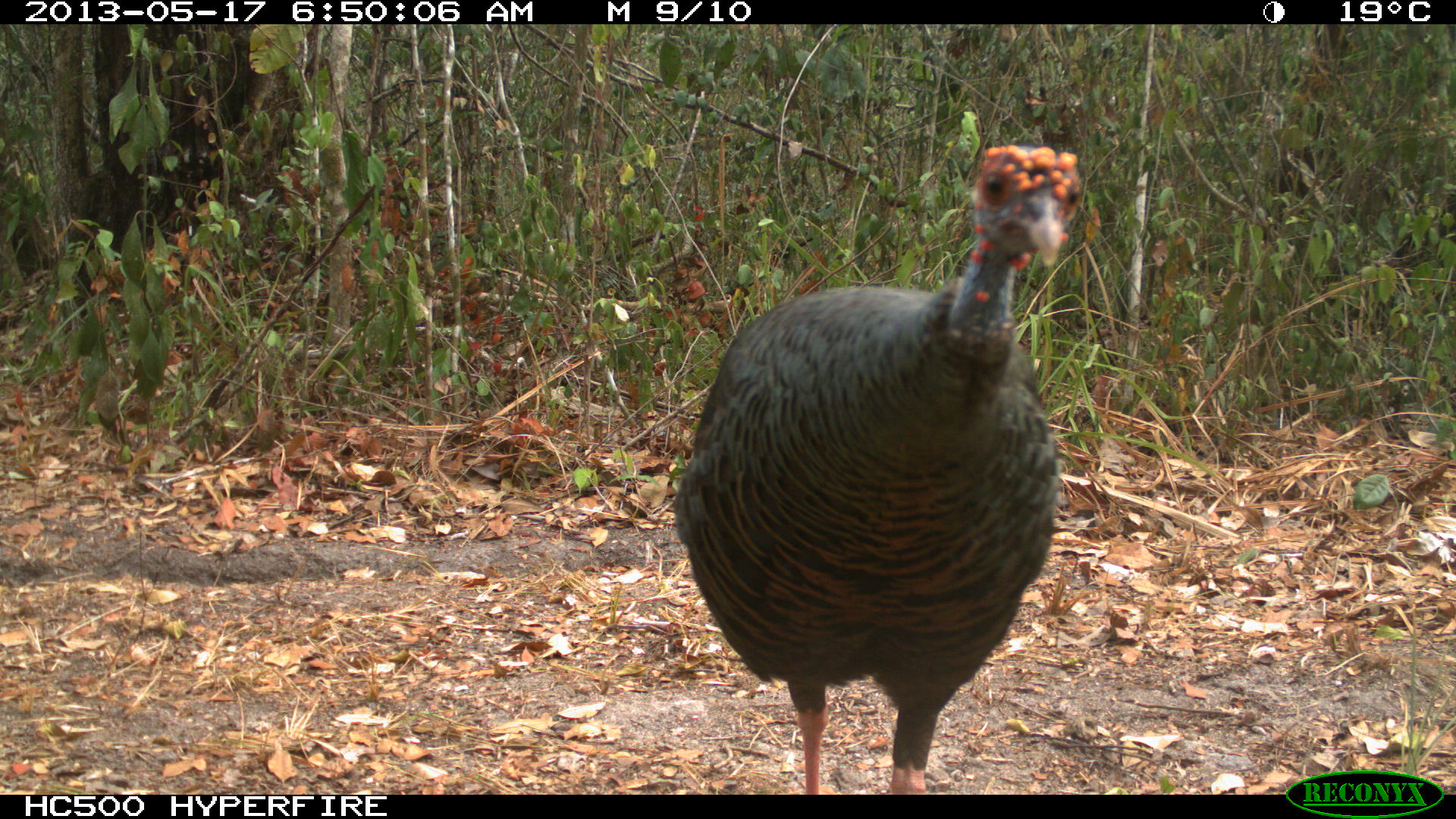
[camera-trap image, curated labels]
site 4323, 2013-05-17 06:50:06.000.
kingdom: Animalia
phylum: Chordata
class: Aves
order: Galliformes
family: Phasianidae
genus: Meleagris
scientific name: Meleagris ocellata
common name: ocellated turkey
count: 1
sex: female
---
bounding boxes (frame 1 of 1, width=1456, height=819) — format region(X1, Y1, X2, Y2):
meleagris ocellata: region(670, 141, 1085, 794)